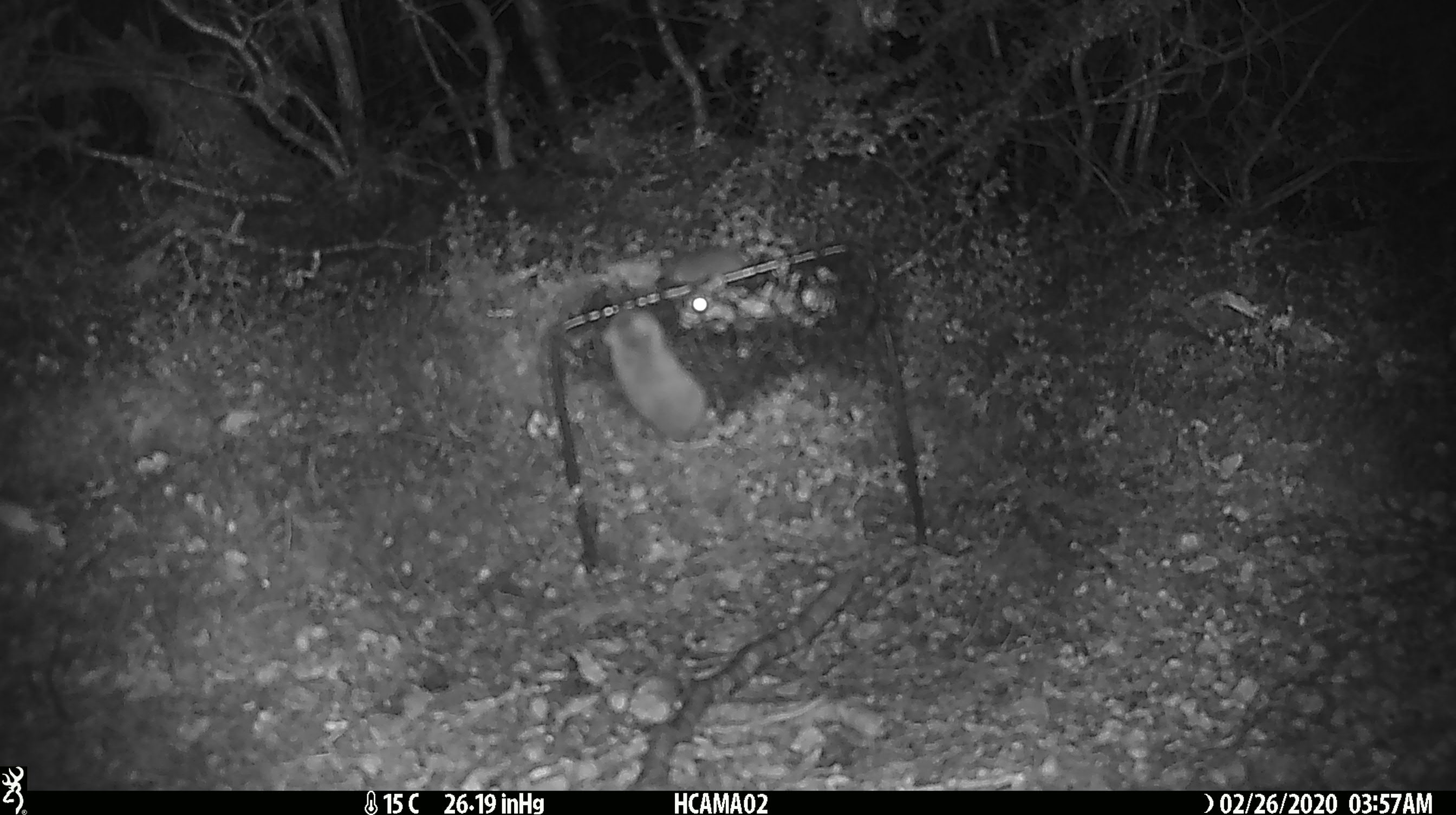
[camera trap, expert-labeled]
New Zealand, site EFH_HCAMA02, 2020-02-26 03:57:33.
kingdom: Animalia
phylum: Chordata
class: Mammalia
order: Rodentia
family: Muridae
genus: Mus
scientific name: Mus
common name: mouse